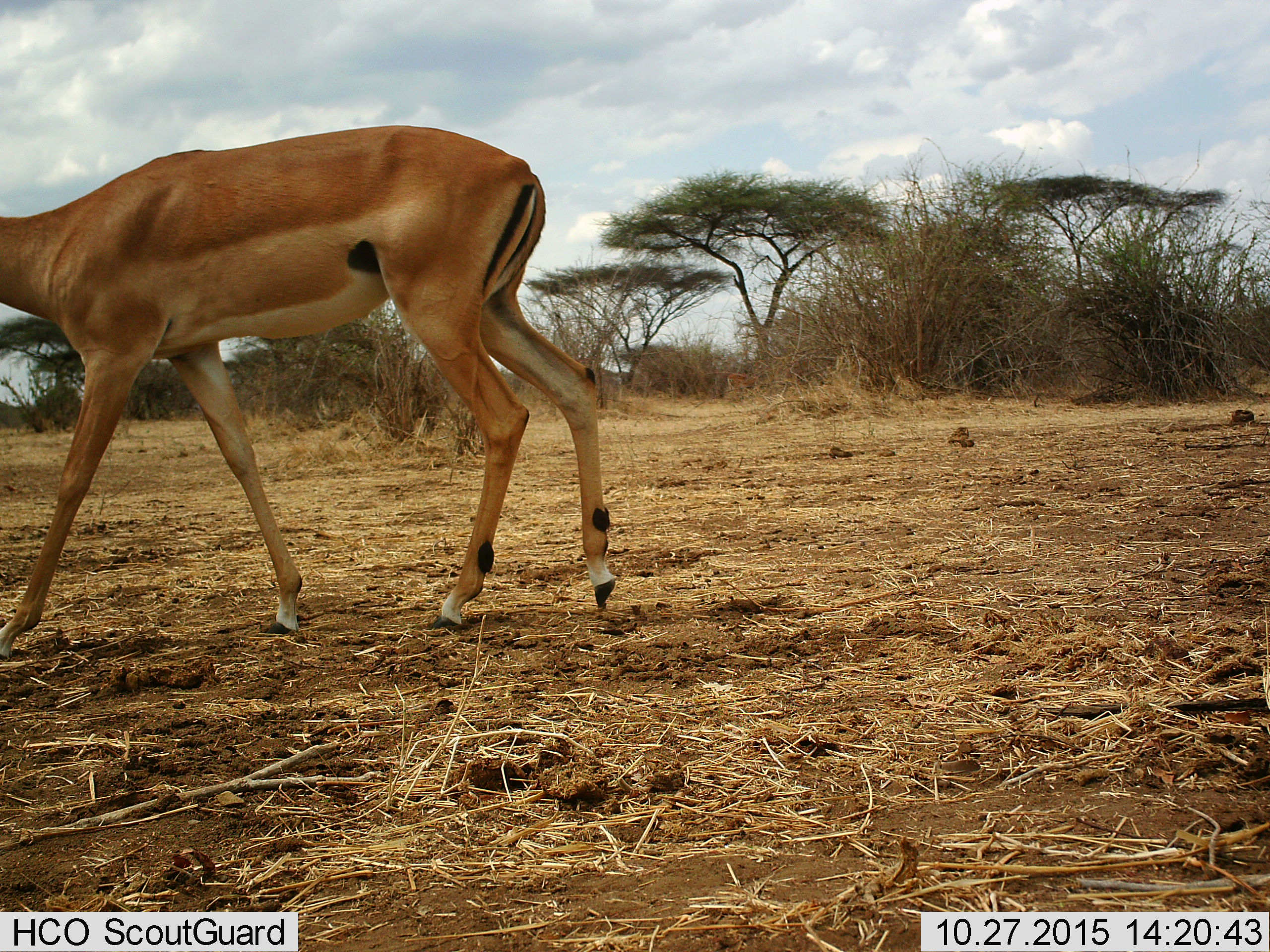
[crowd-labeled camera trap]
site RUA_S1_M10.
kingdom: Animalia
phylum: Chordata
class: Mammalia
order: Artiodactyla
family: Bovidae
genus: Aepyceros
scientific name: Aepyceros melampus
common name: impala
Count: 1.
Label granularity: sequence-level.